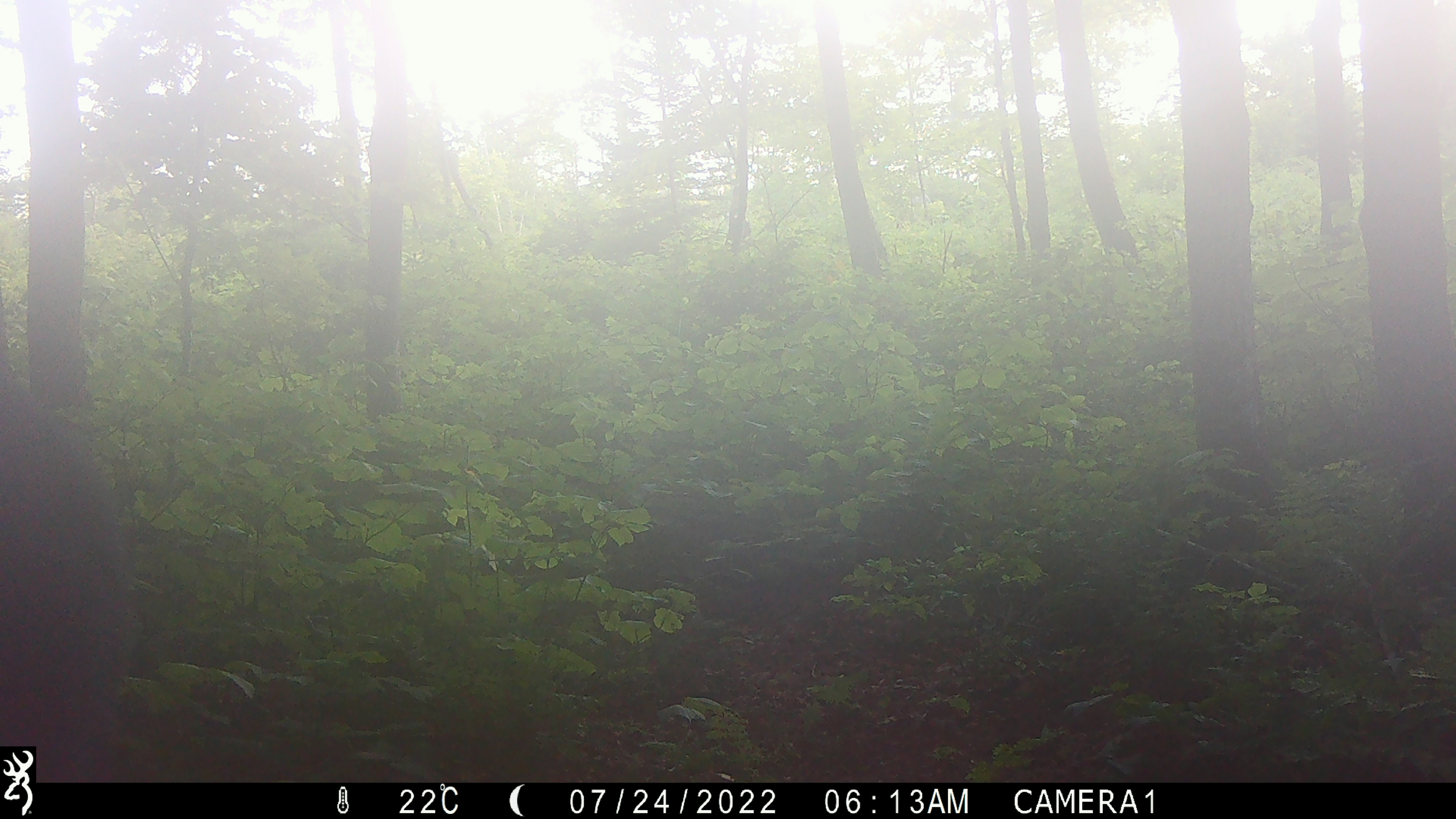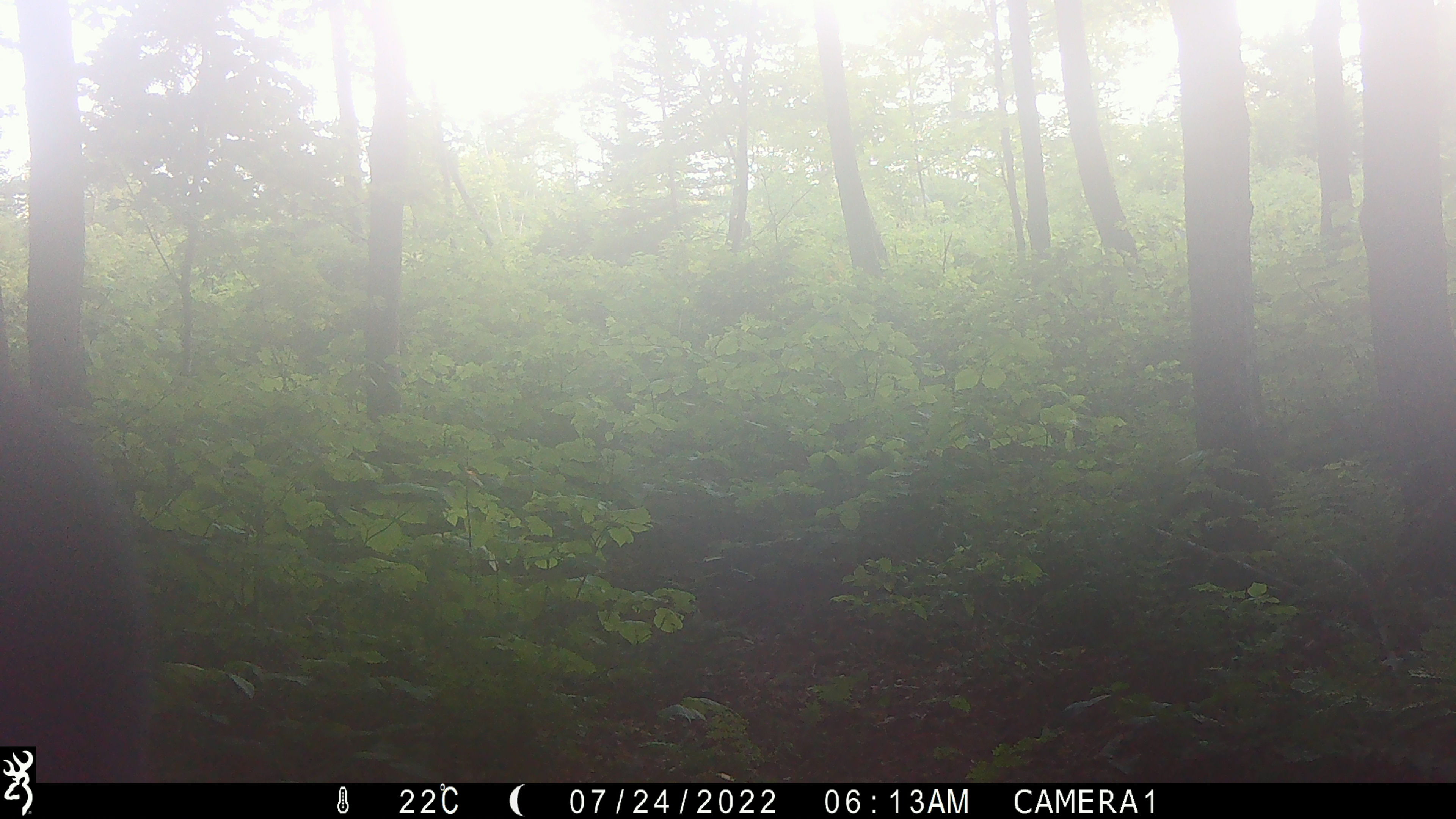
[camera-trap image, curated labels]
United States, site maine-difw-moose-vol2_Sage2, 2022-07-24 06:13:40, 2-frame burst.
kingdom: Animalia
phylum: Chordata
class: Mammalia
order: Artiodactyla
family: Cervidae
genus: Alces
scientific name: Alces alces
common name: moose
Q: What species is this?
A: Moose (Alces alces).